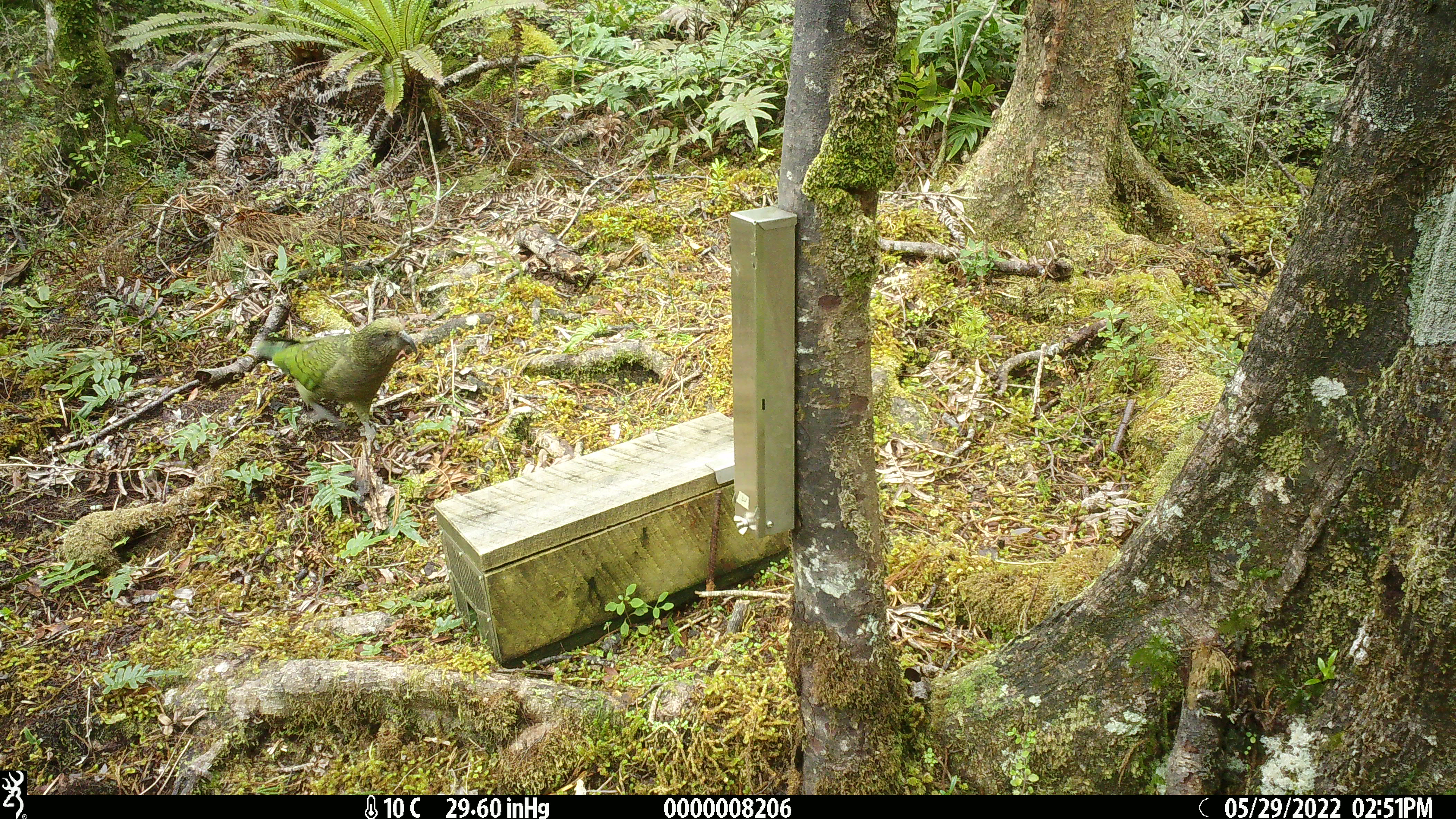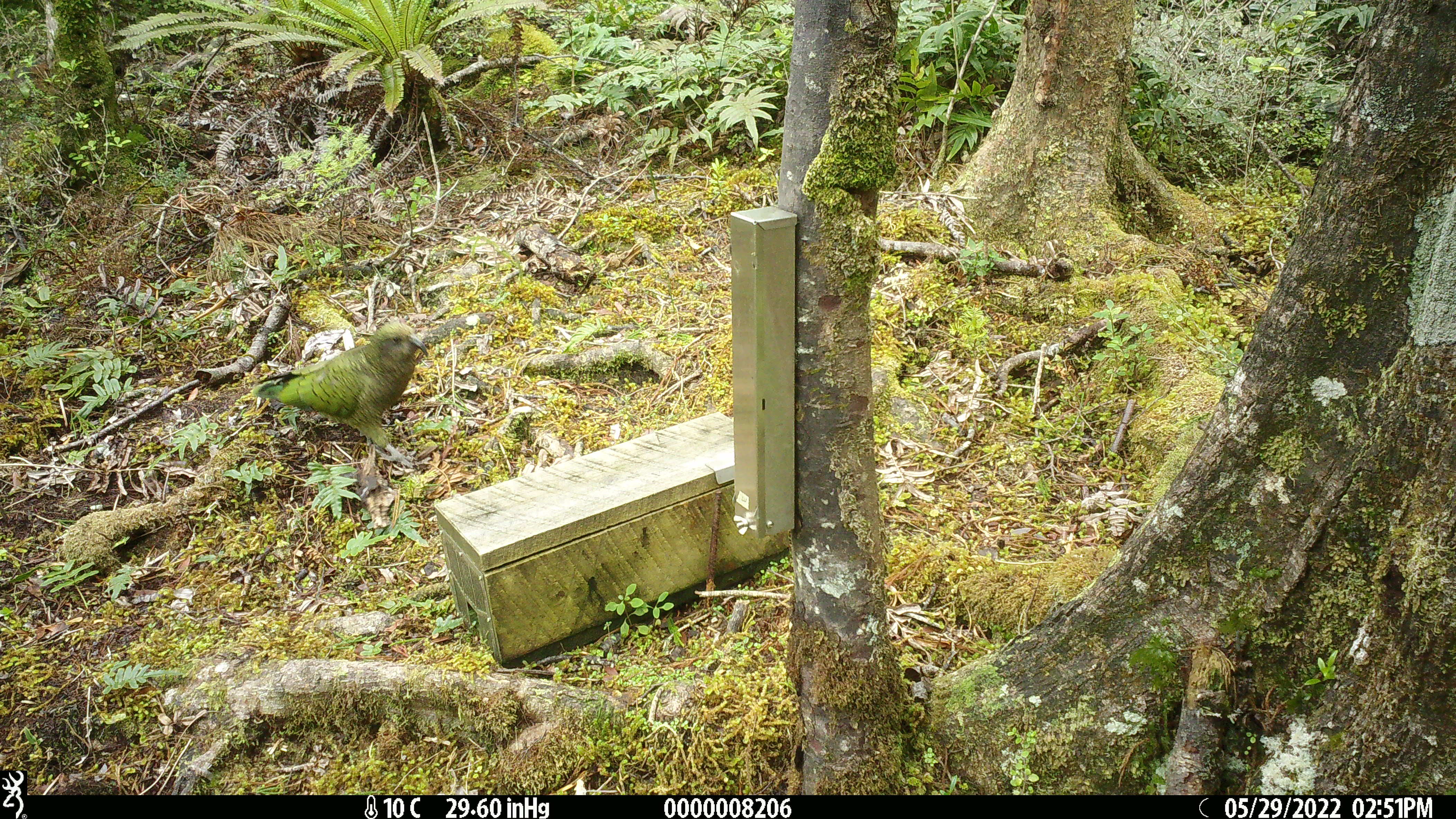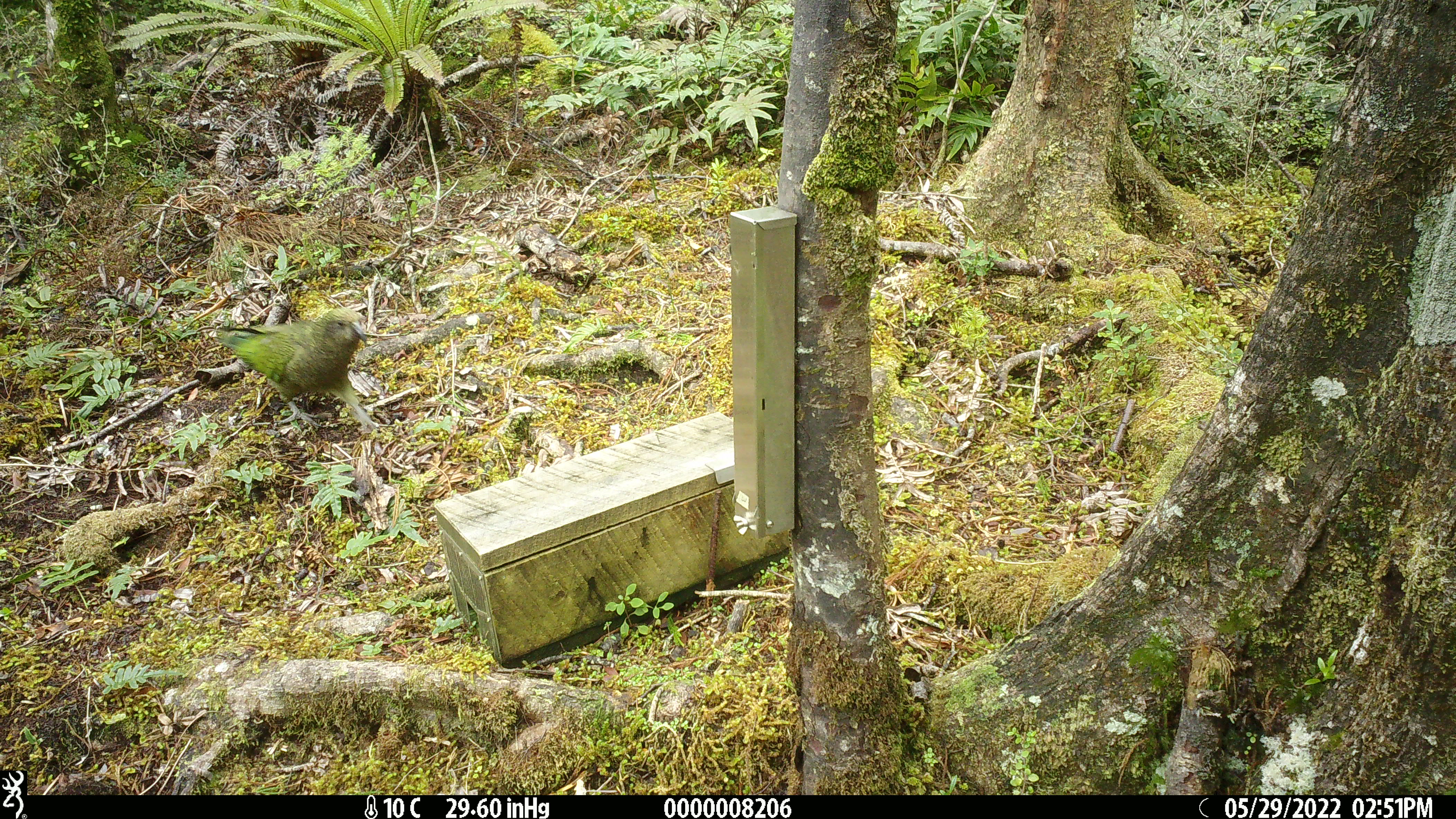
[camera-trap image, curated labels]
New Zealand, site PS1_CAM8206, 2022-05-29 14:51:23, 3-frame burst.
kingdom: Animalia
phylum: Chordata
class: Aves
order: Psittaciformes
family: Strigopidae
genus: Nestor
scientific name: Nestor notabilis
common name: kea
Kea (Nestor notabilis).